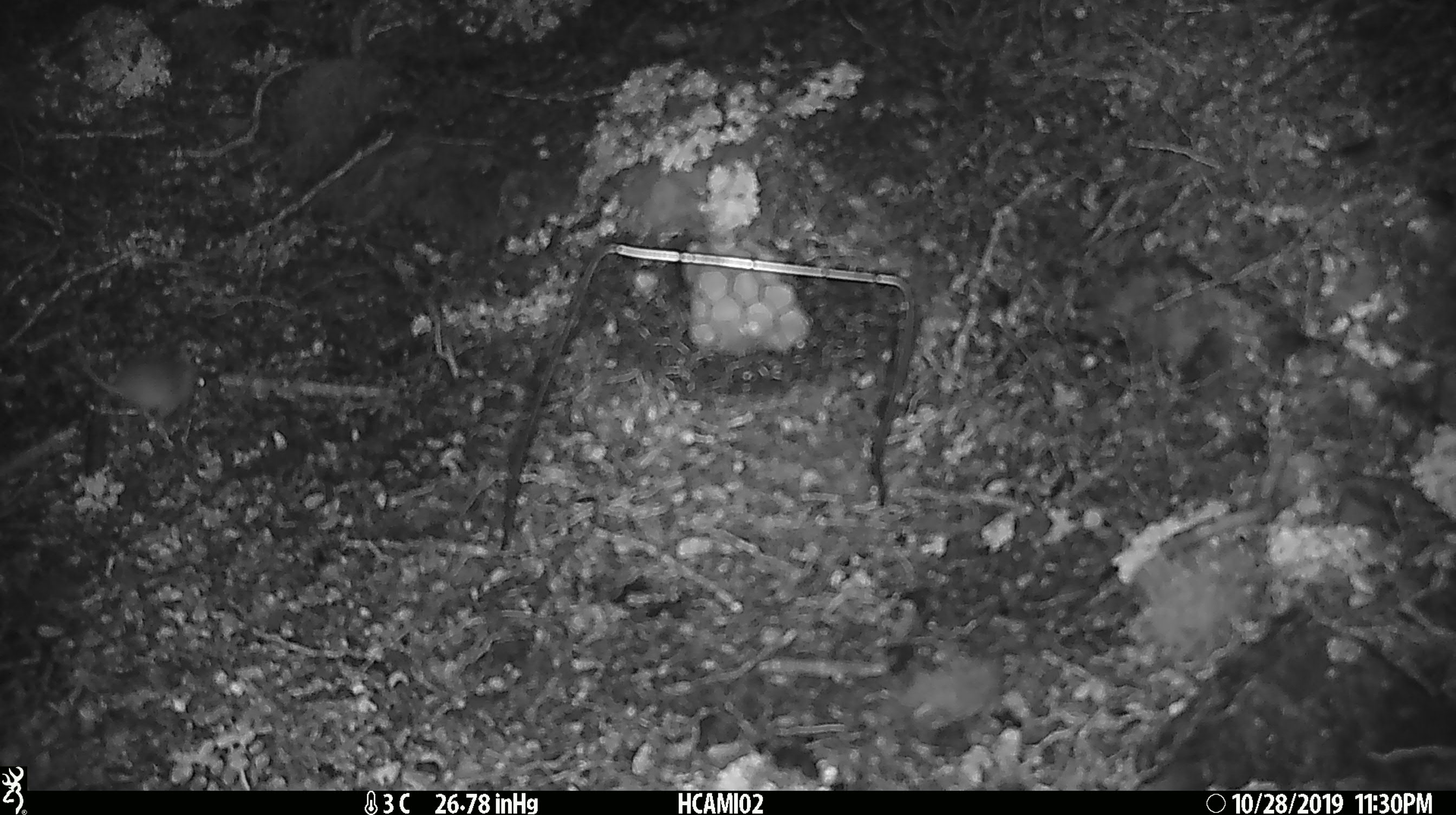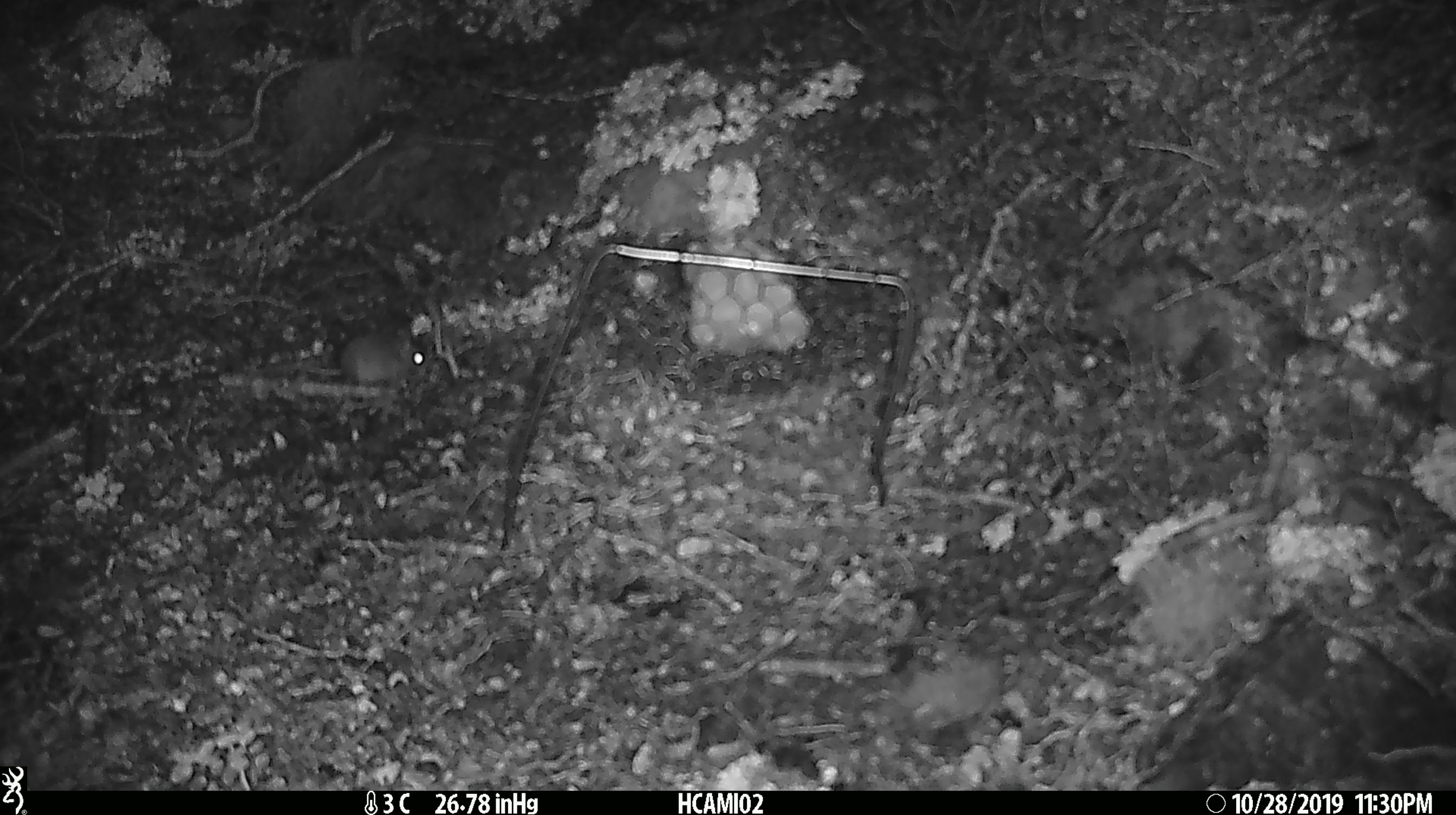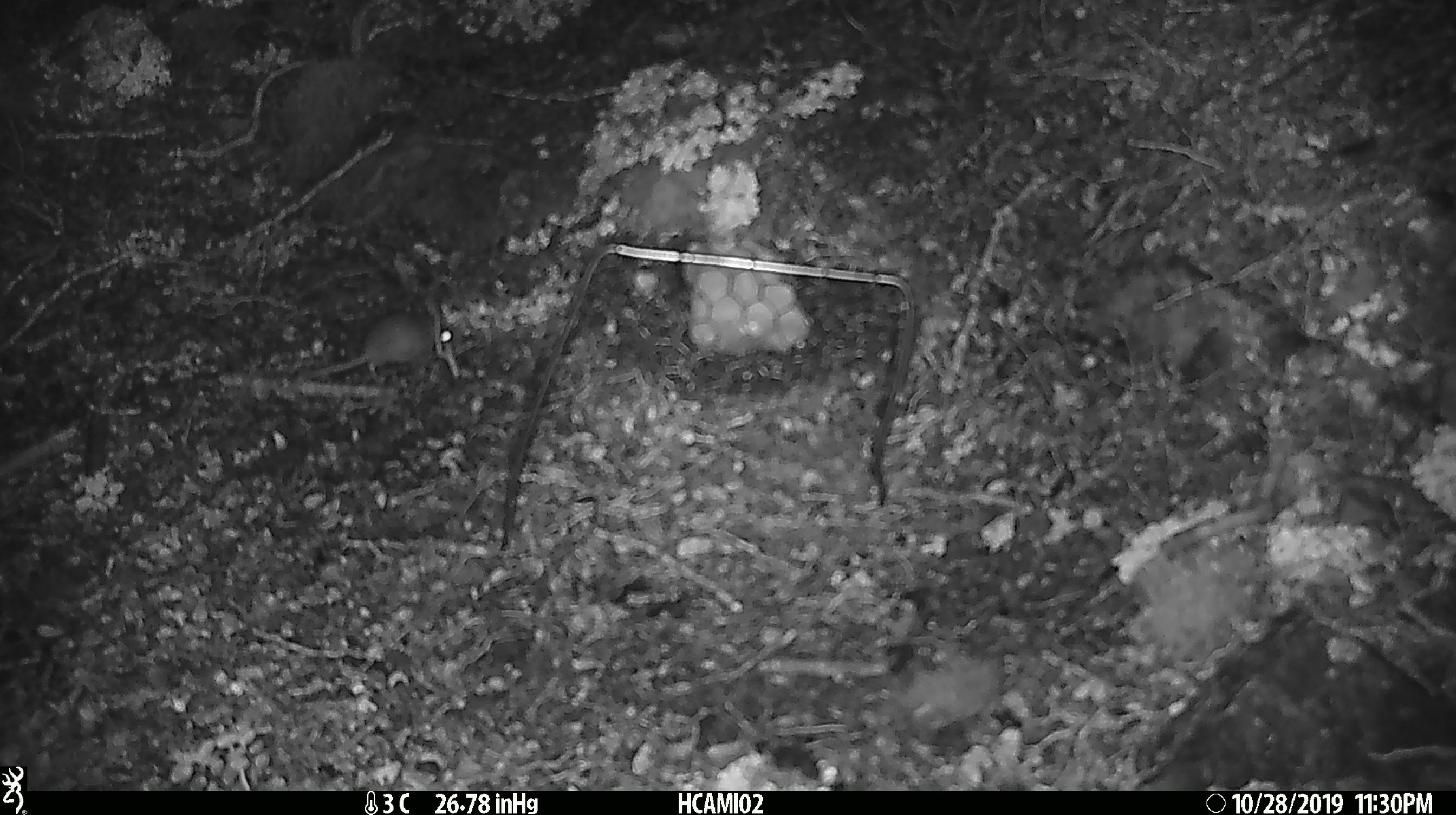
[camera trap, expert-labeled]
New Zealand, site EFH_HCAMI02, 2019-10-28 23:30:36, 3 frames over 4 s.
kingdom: Animalia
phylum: Chordata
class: Mammalia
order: Rodentia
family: Muridae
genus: Mus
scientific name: Mus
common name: mouse